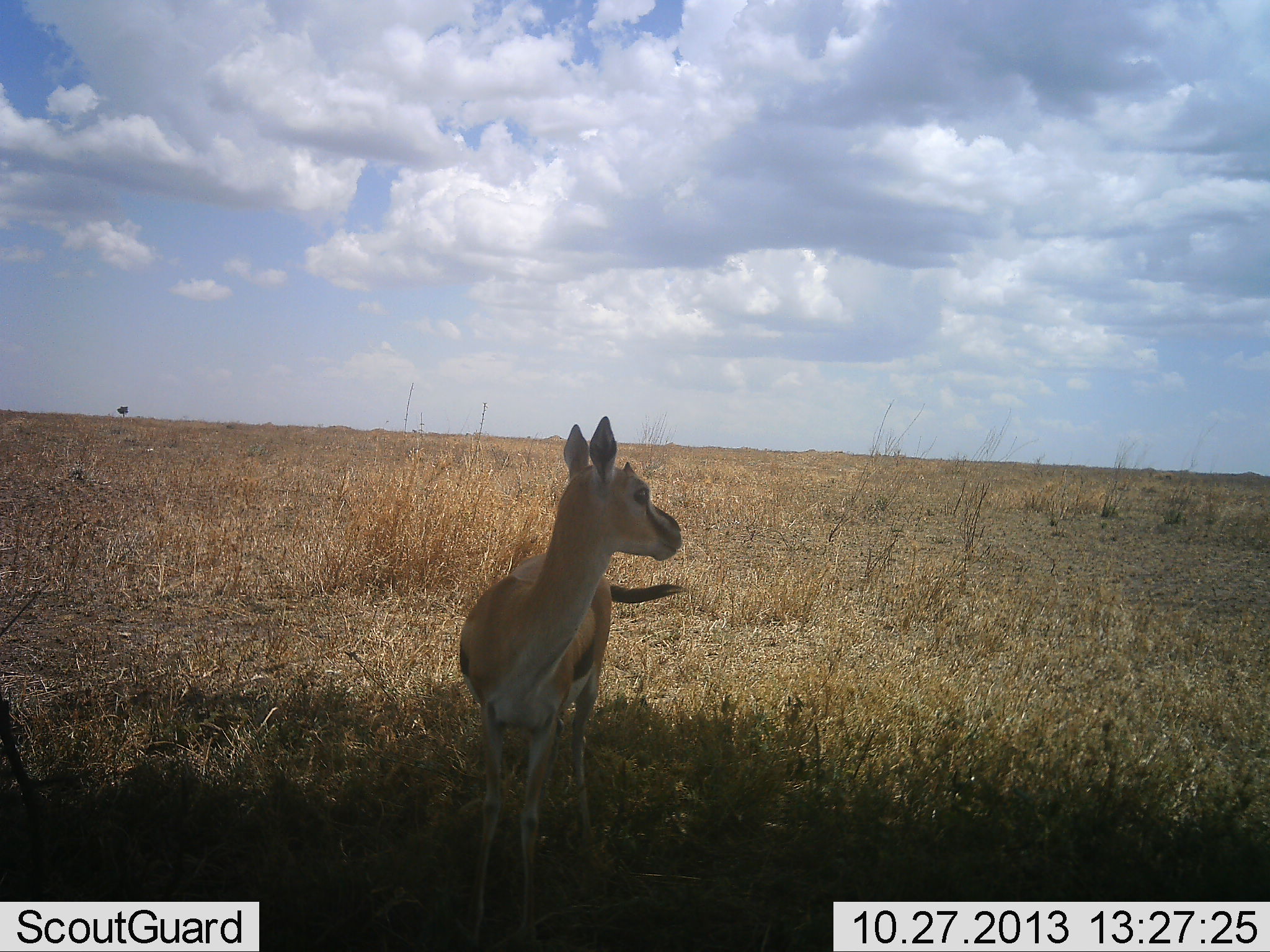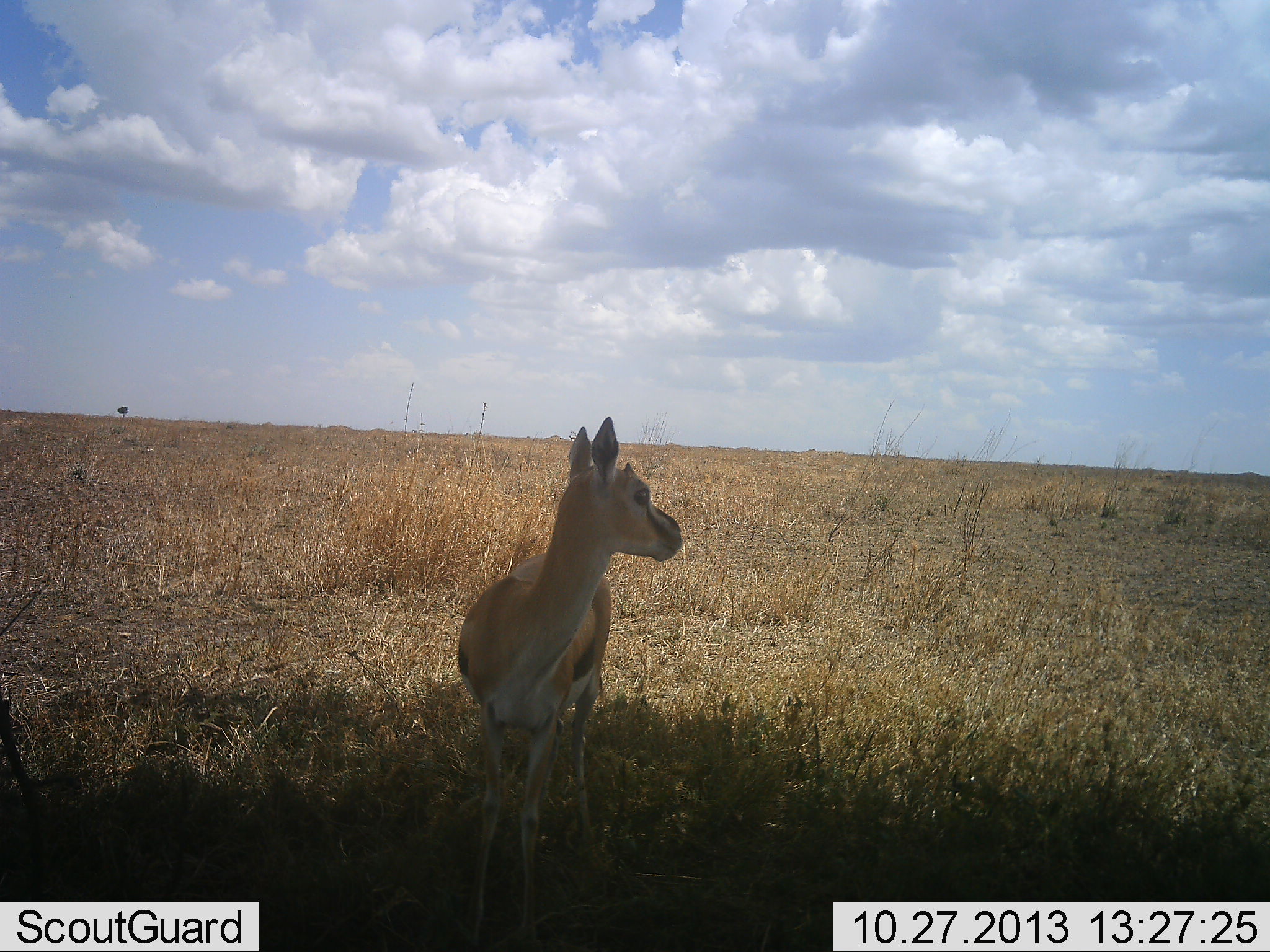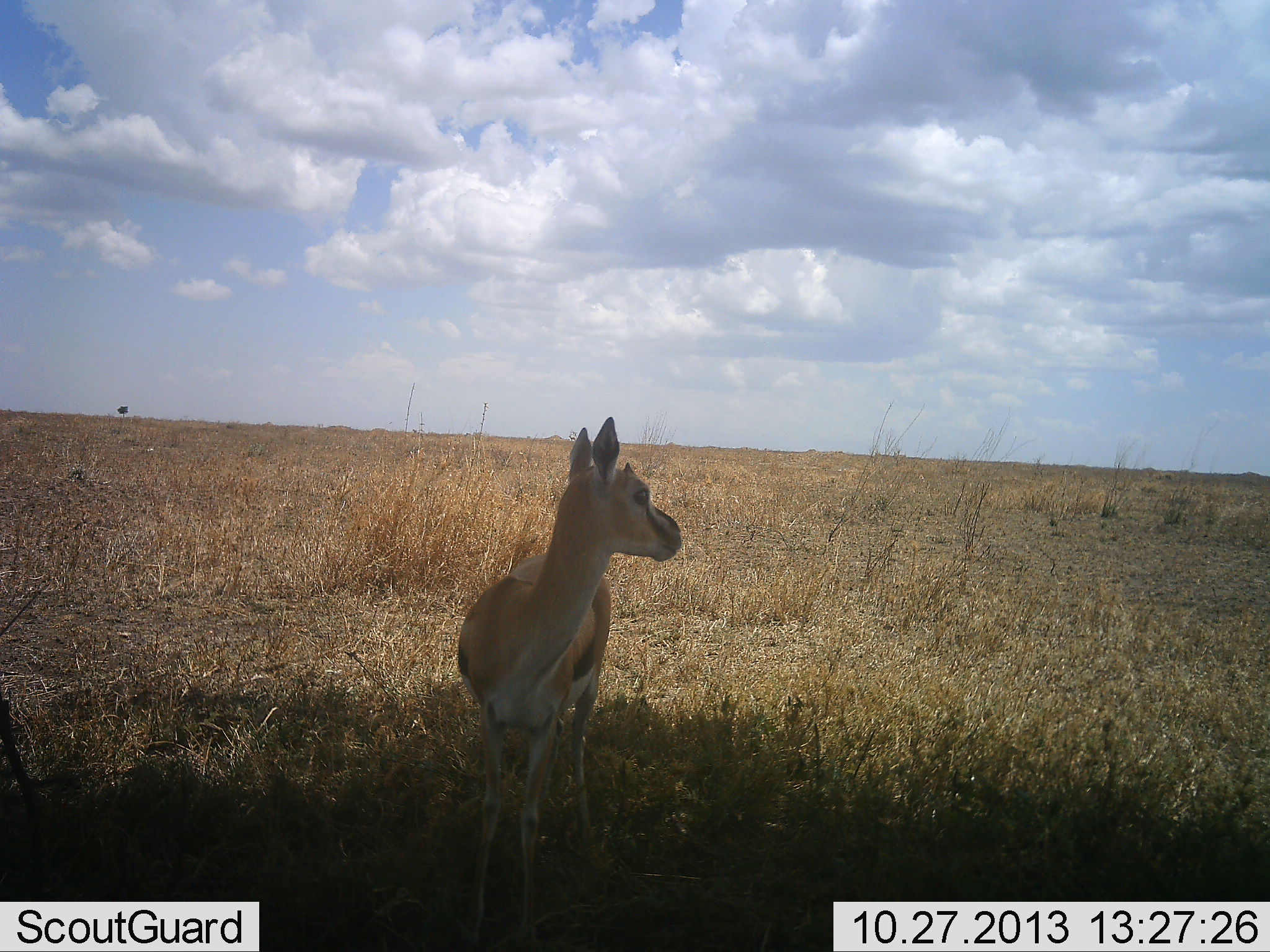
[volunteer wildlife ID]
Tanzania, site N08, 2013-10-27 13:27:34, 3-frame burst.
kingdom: Animalia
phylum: Chordata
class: Mammalia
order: Artiodactyla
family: Bovidae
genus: Eudorcas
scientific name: Eudorcas thomsonii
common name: thomson's gazelle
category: gazellethomsons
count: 1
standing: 100%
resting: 0%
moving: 0%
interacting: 0%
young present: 14%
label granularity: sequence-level